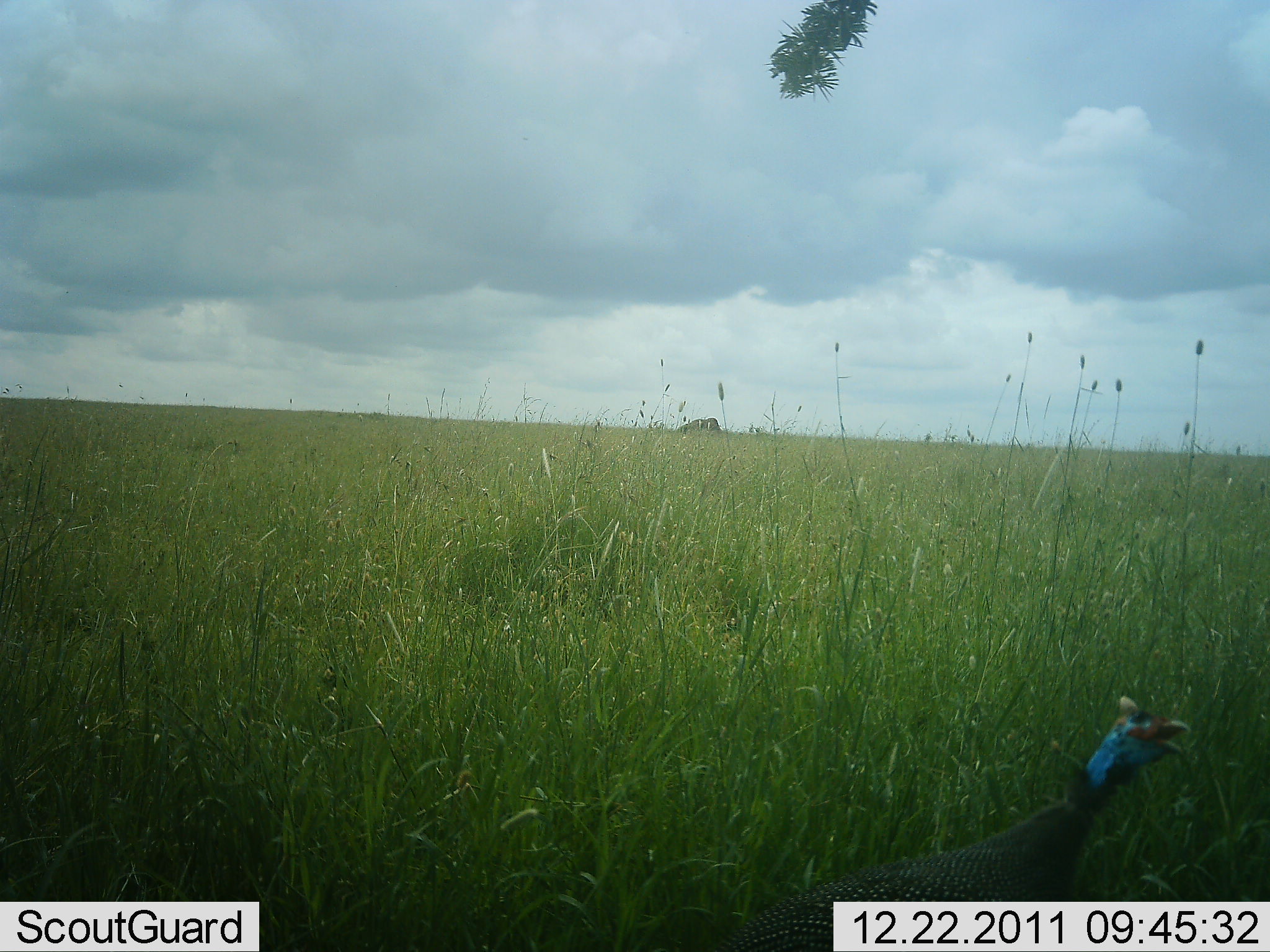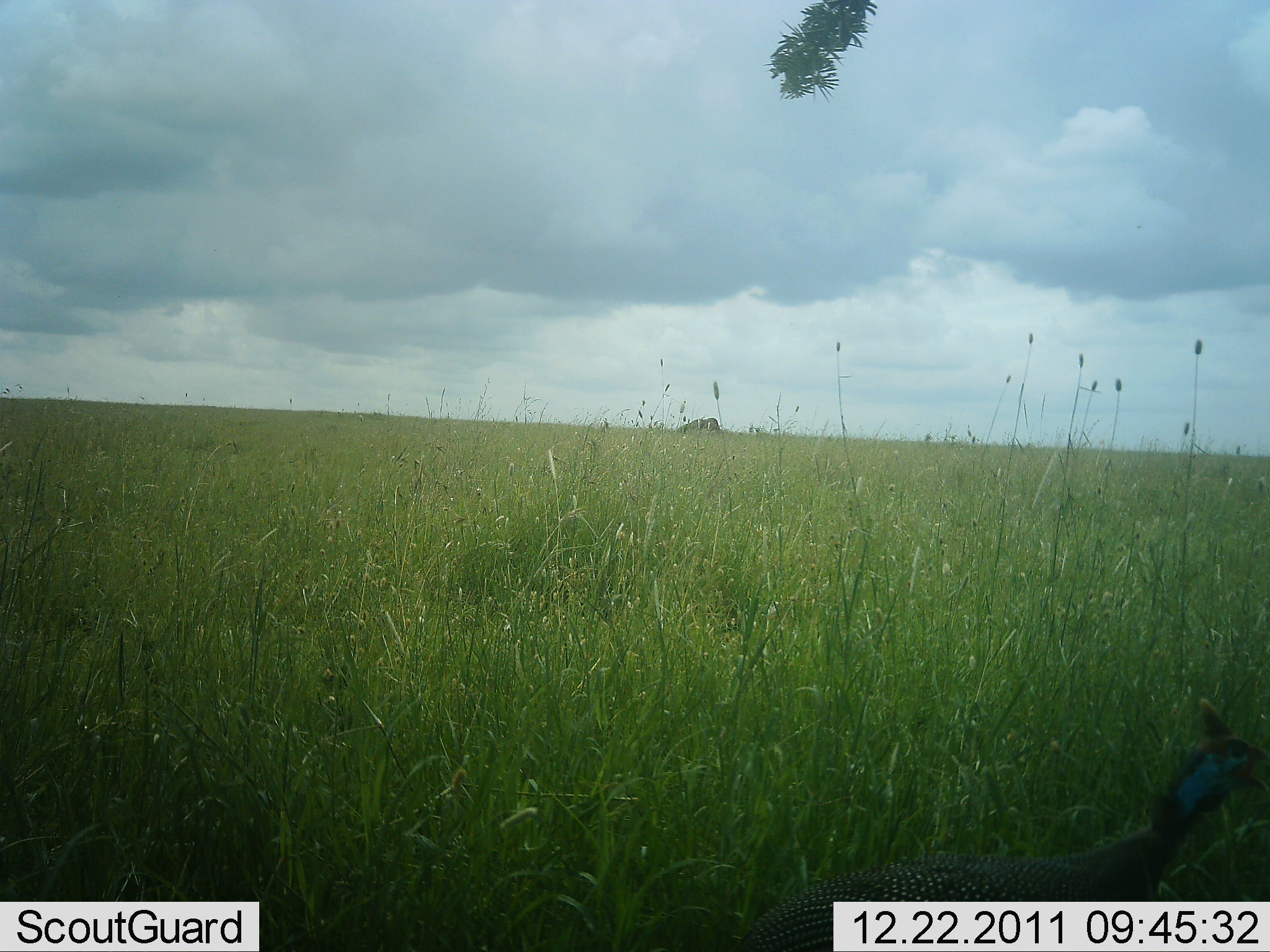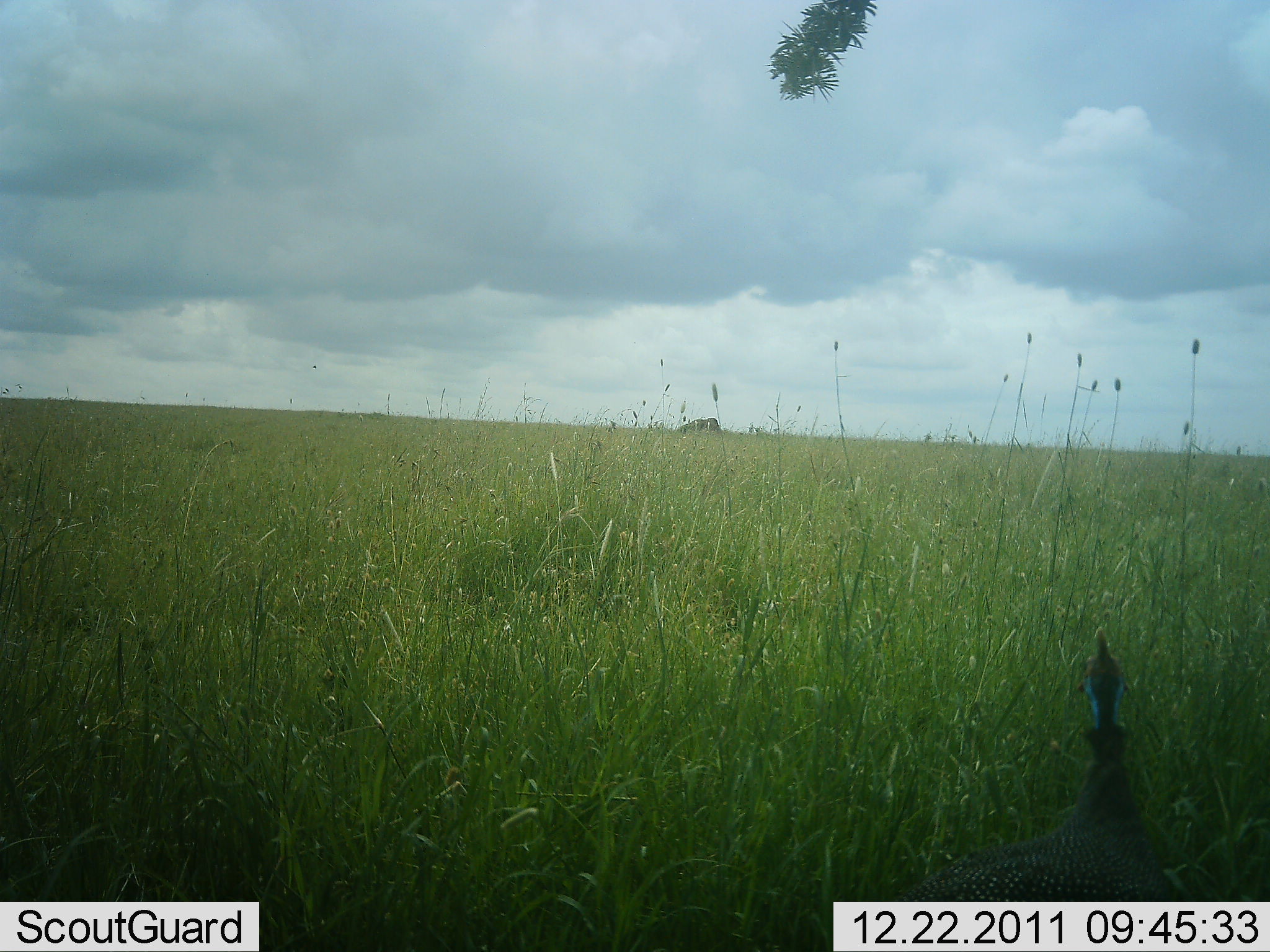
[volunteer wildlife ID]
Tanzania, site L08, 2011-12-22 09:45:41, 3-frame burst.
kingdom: Animalia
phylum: Chordata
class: Aves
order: Galliformes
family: Numididae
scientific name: Numididae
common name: guinea fowl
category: guineafowl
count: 1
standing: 36%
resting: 0%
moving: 64%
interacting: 9%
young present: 0%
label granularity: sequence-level